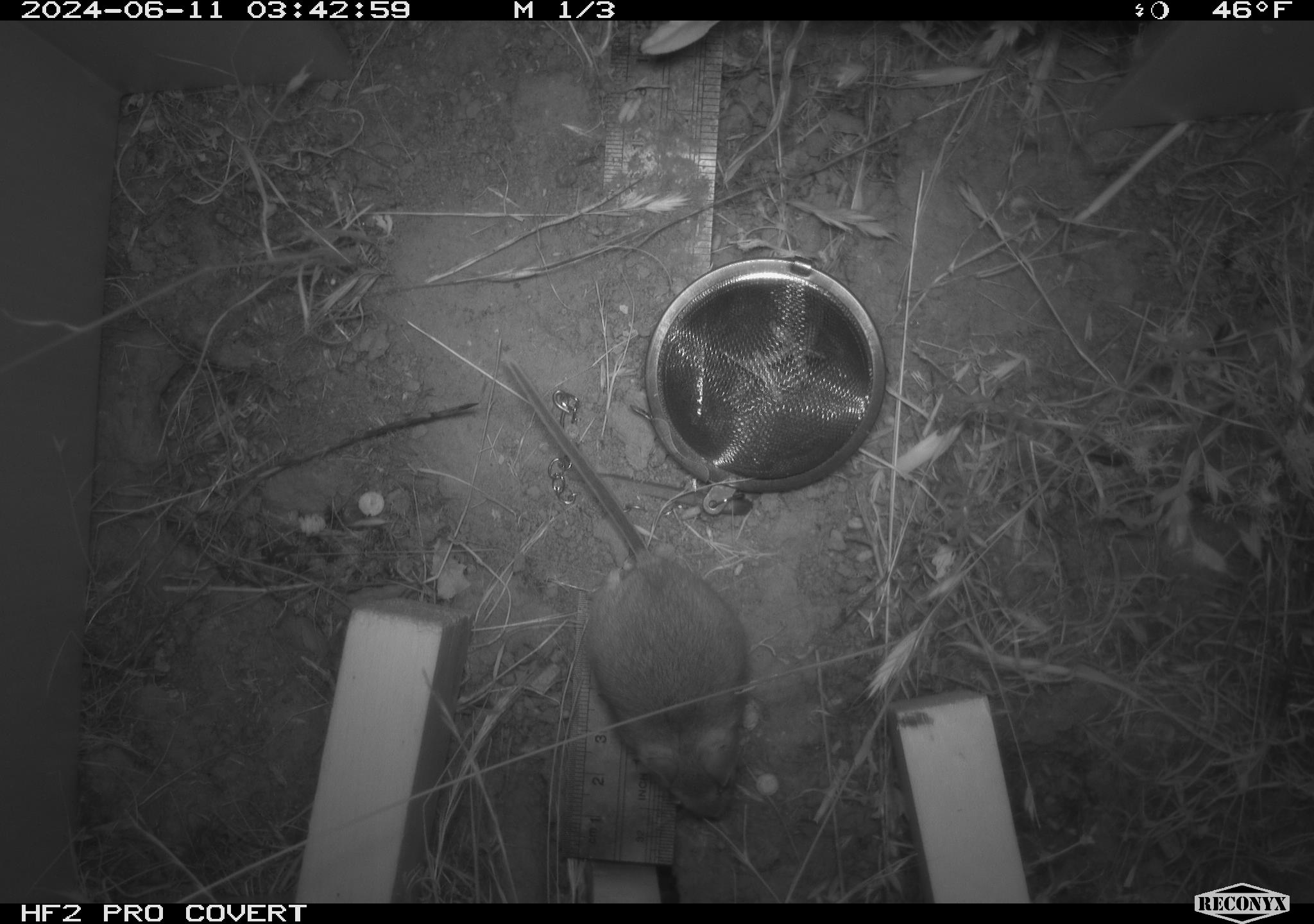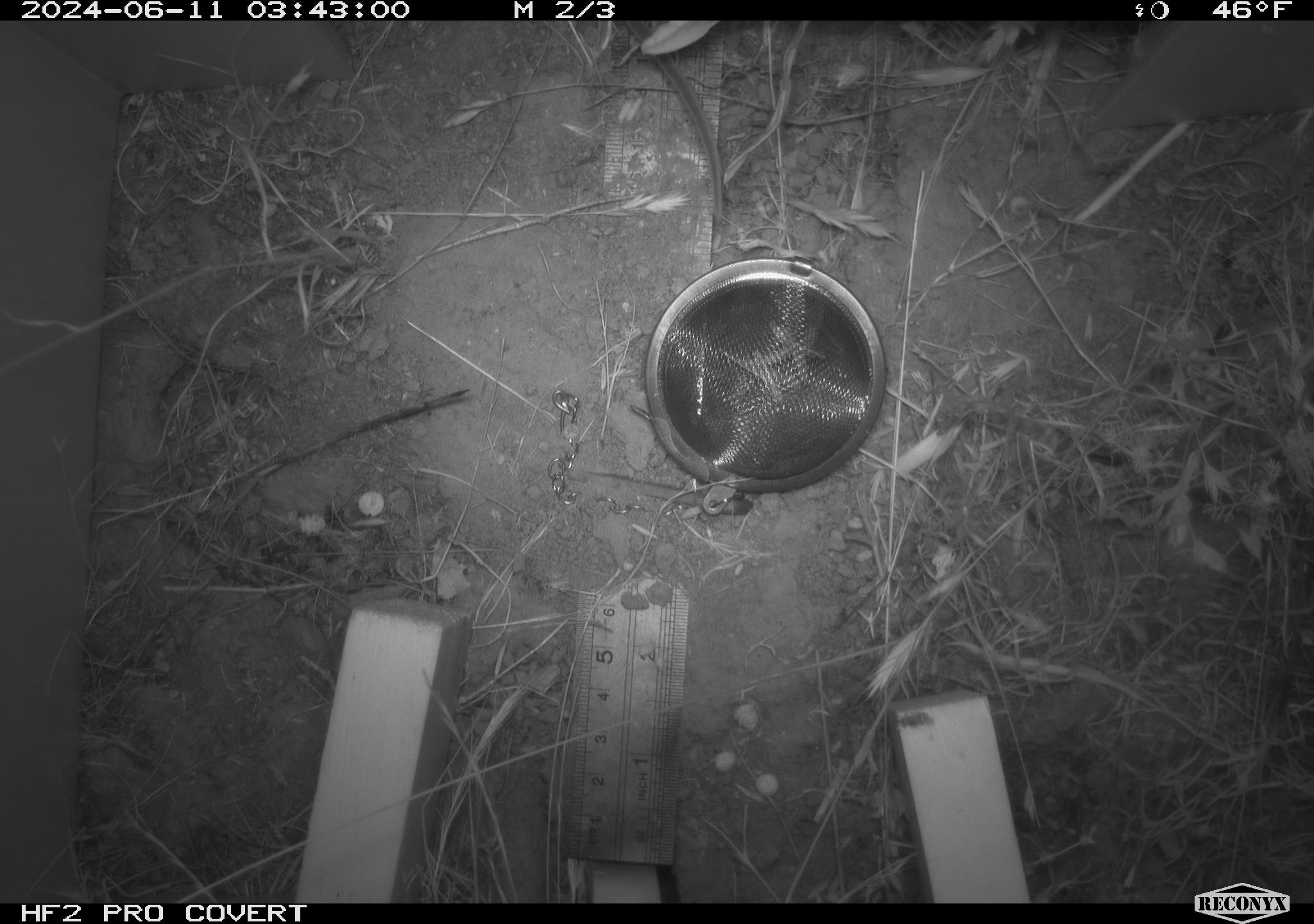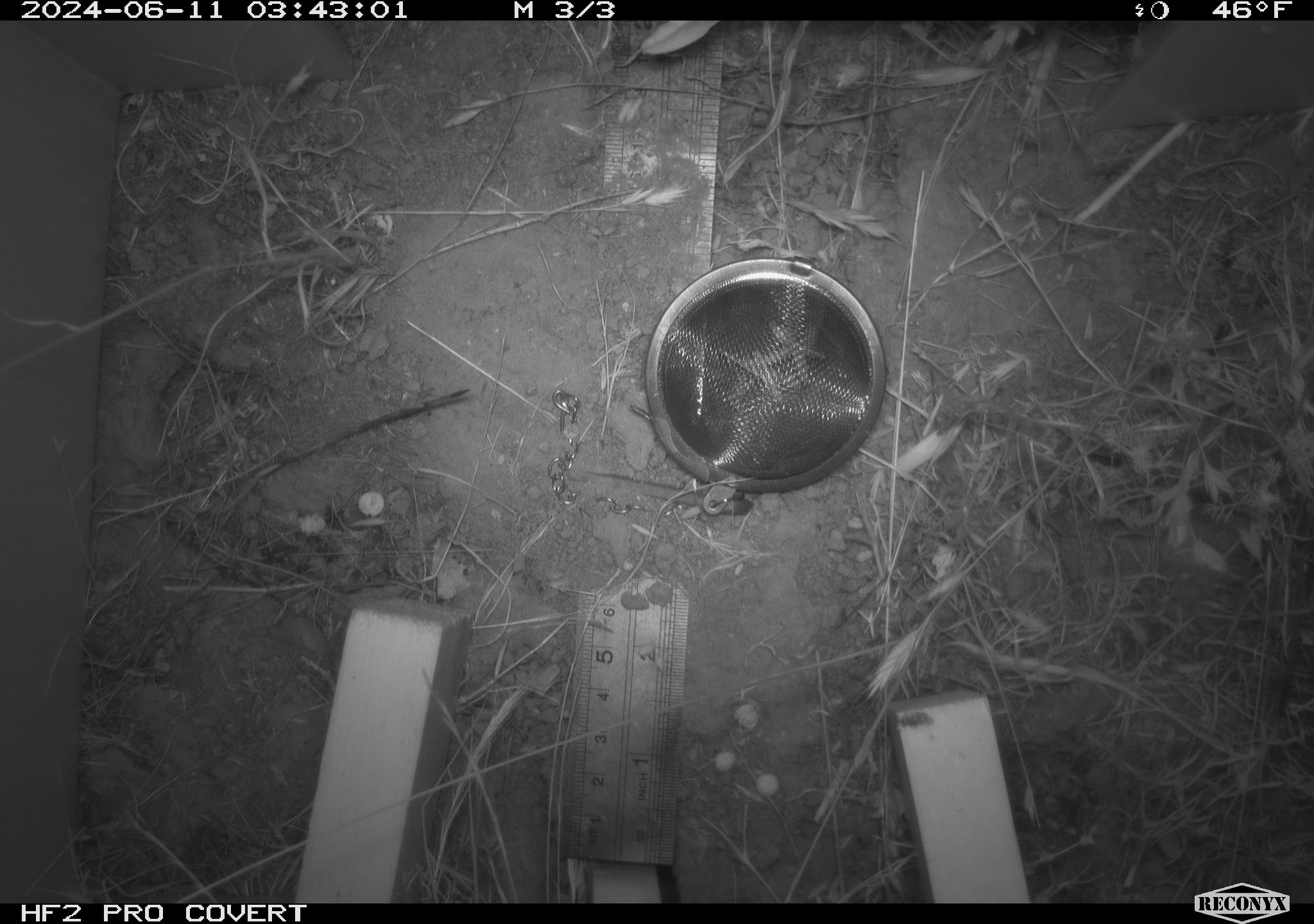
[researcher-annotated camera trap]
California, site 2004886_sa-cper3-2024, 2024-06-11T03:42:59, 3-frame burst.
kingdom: Animalia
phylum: Chordata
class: Mammalia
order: Rodentia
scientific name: Rodentia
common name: rodent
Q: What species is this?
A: Rodent (Rodentia).